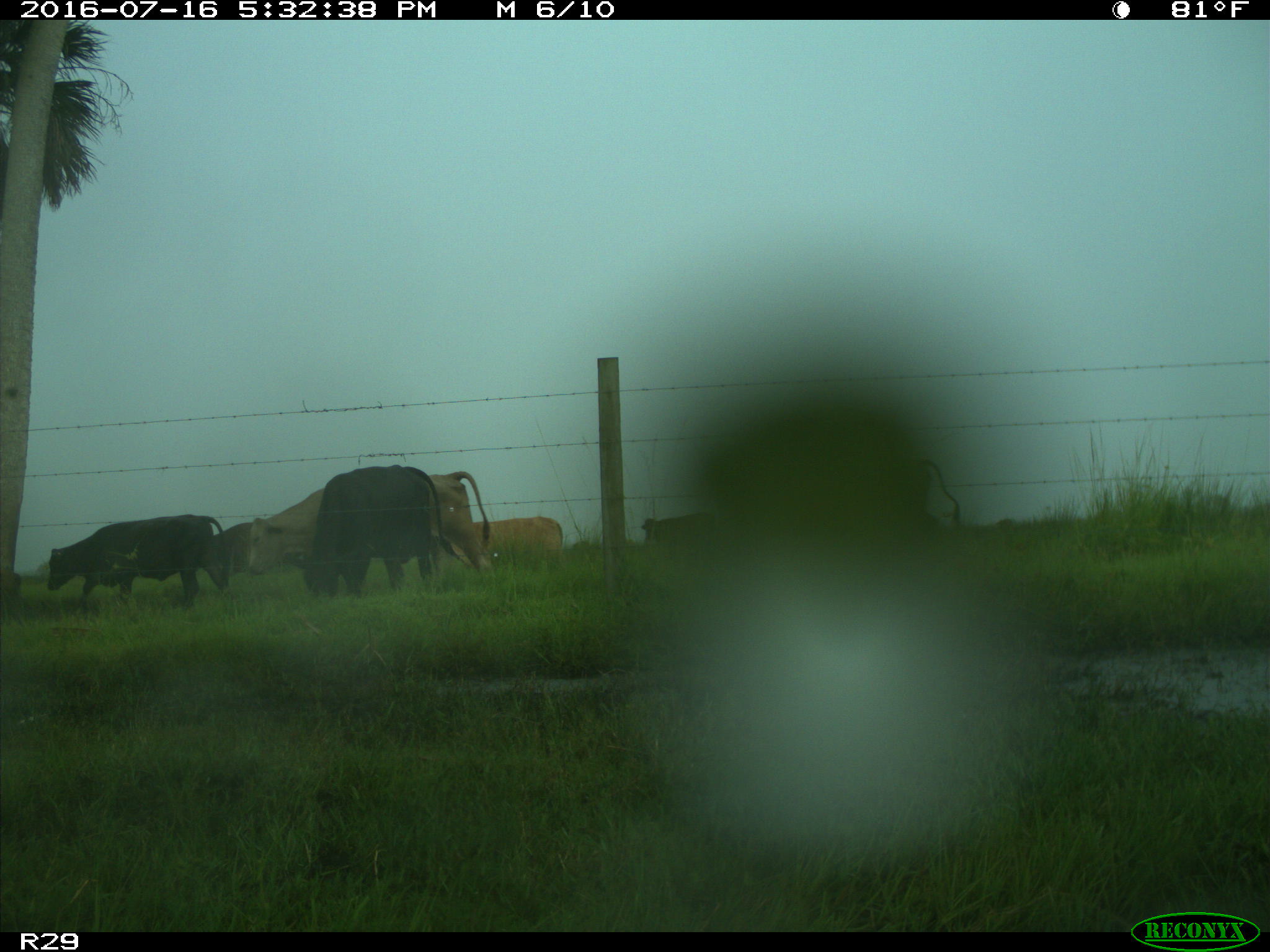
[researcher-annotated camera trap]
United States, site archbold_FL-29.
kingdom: Animalia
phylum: Chordata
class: Mammalia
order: Artiodactyla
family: Bovidae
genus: Bos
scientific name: Bos taurus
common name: domestic cow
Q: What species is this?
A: Bos taurus (domestic cow).